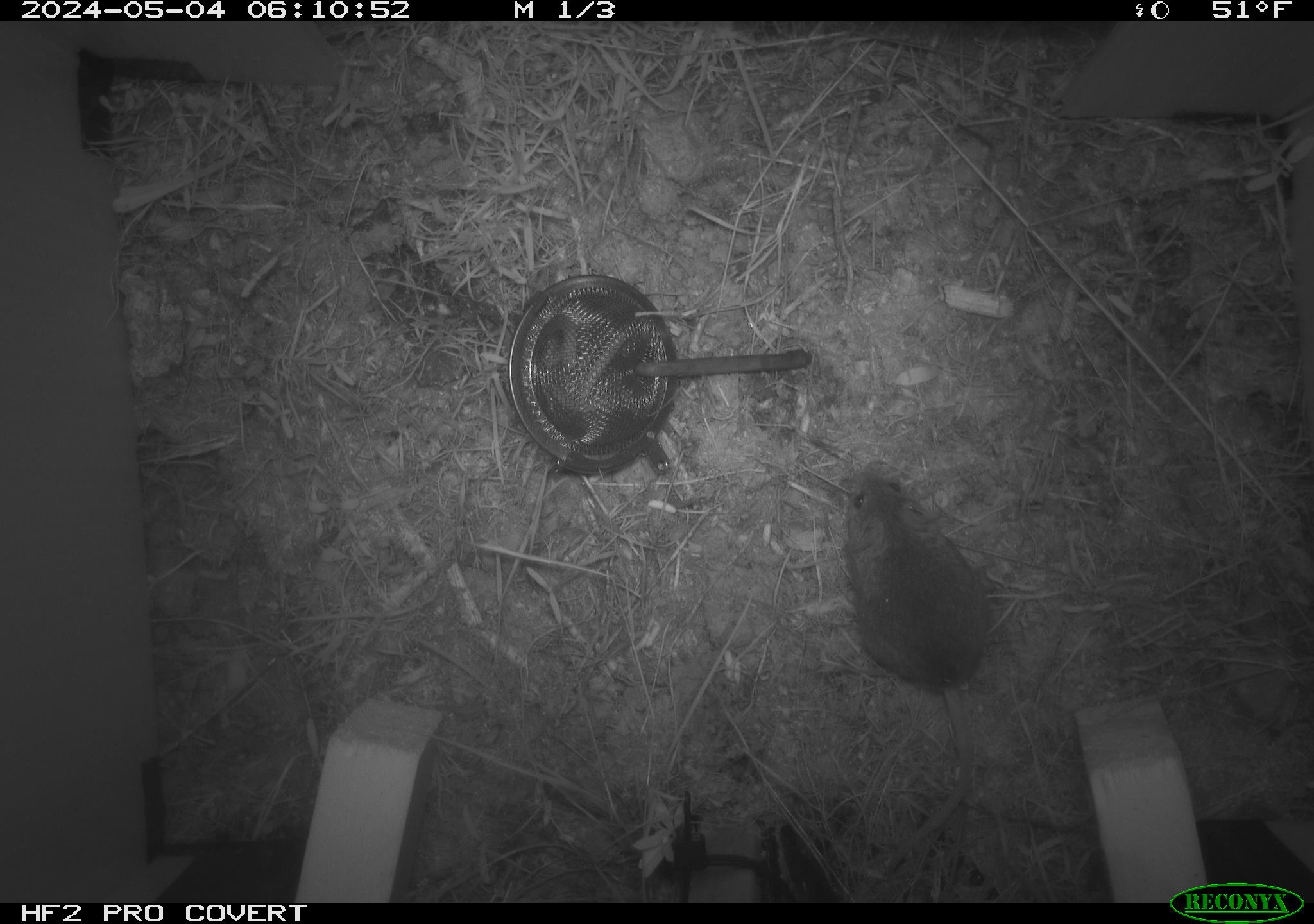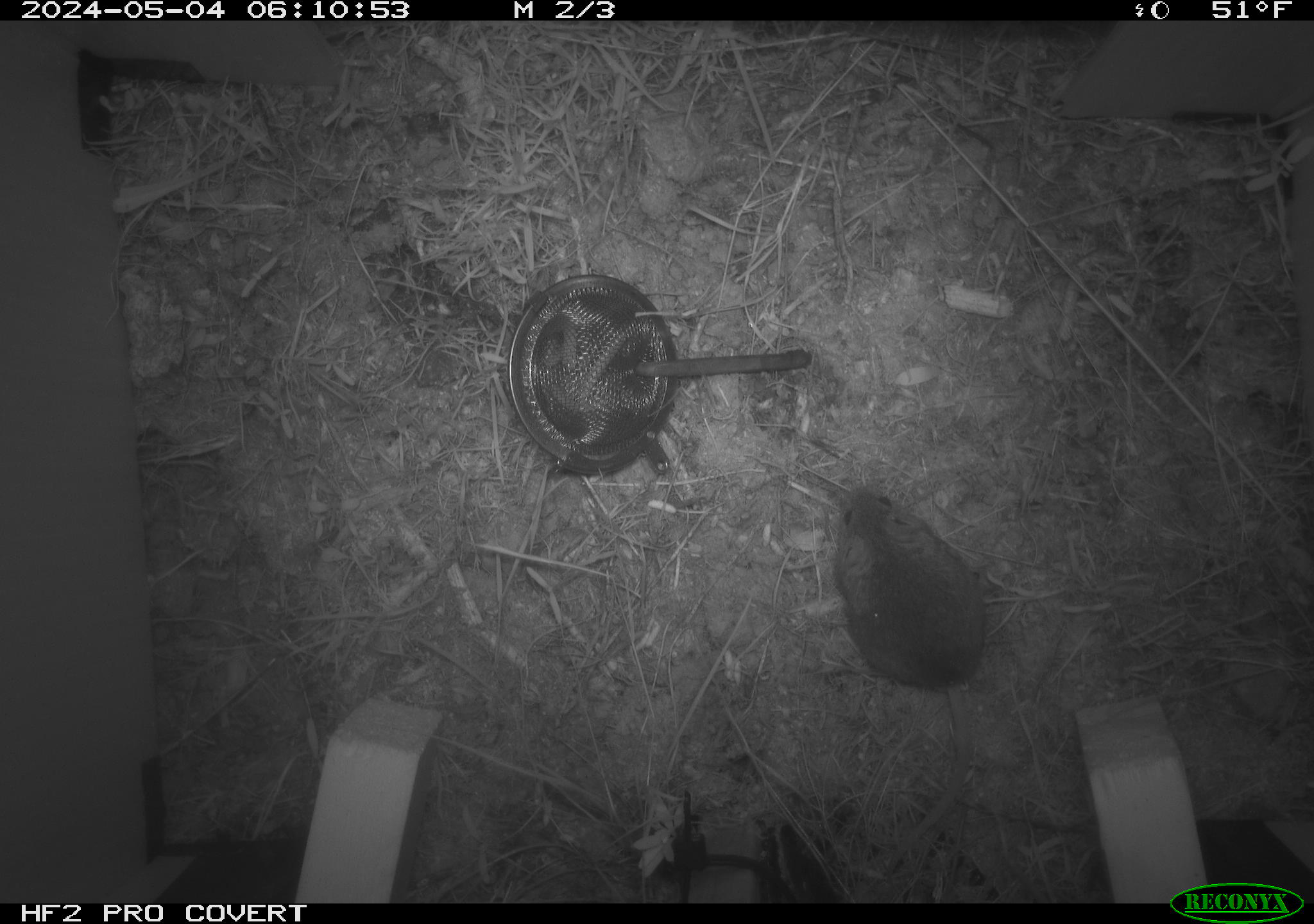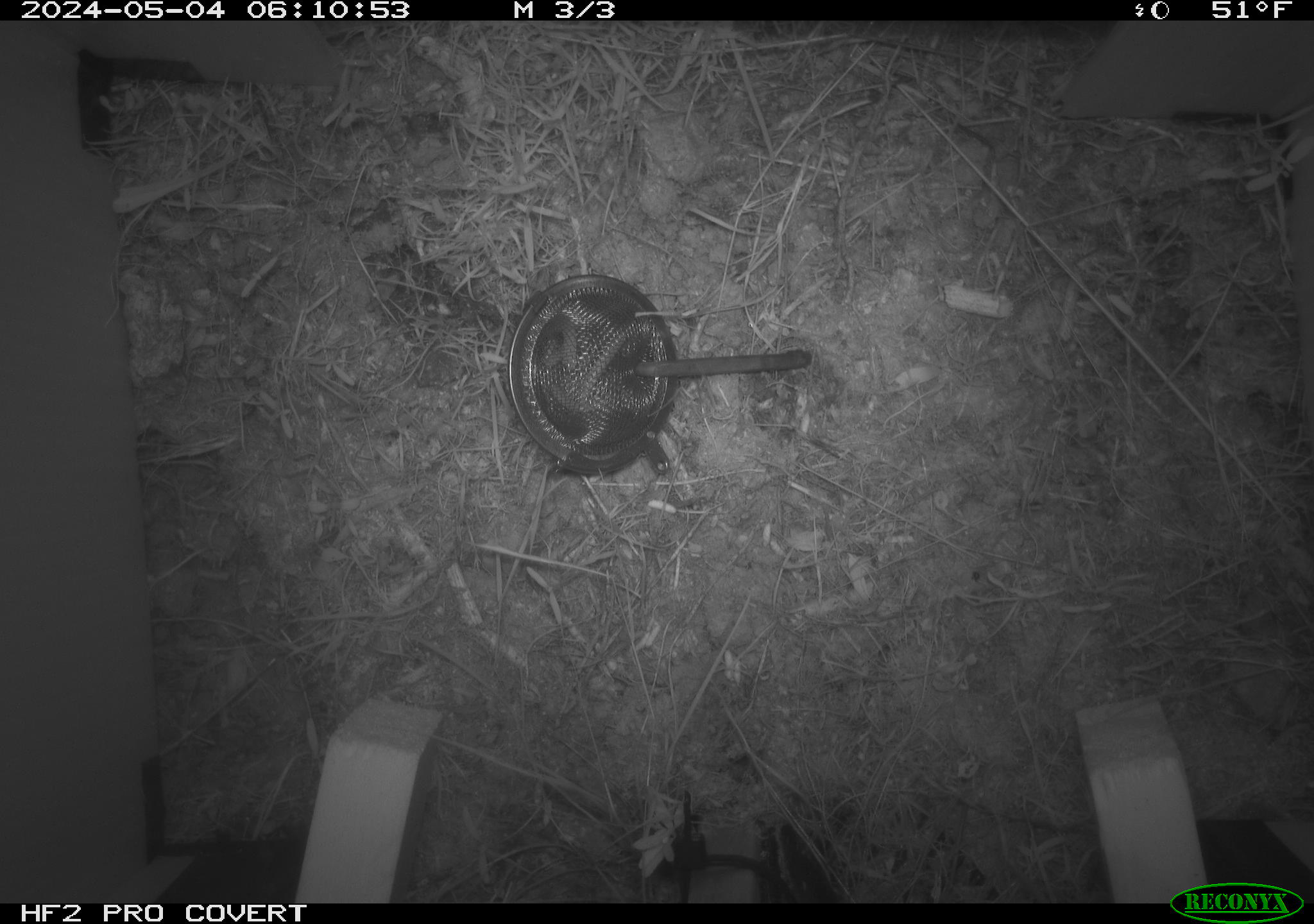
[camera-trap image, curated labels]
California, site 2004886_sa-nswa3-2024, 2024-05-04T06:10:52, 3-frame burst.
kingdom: Animalia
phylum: Chordata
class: Mammalia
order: Rodentia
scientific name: Rodentia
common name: rodent